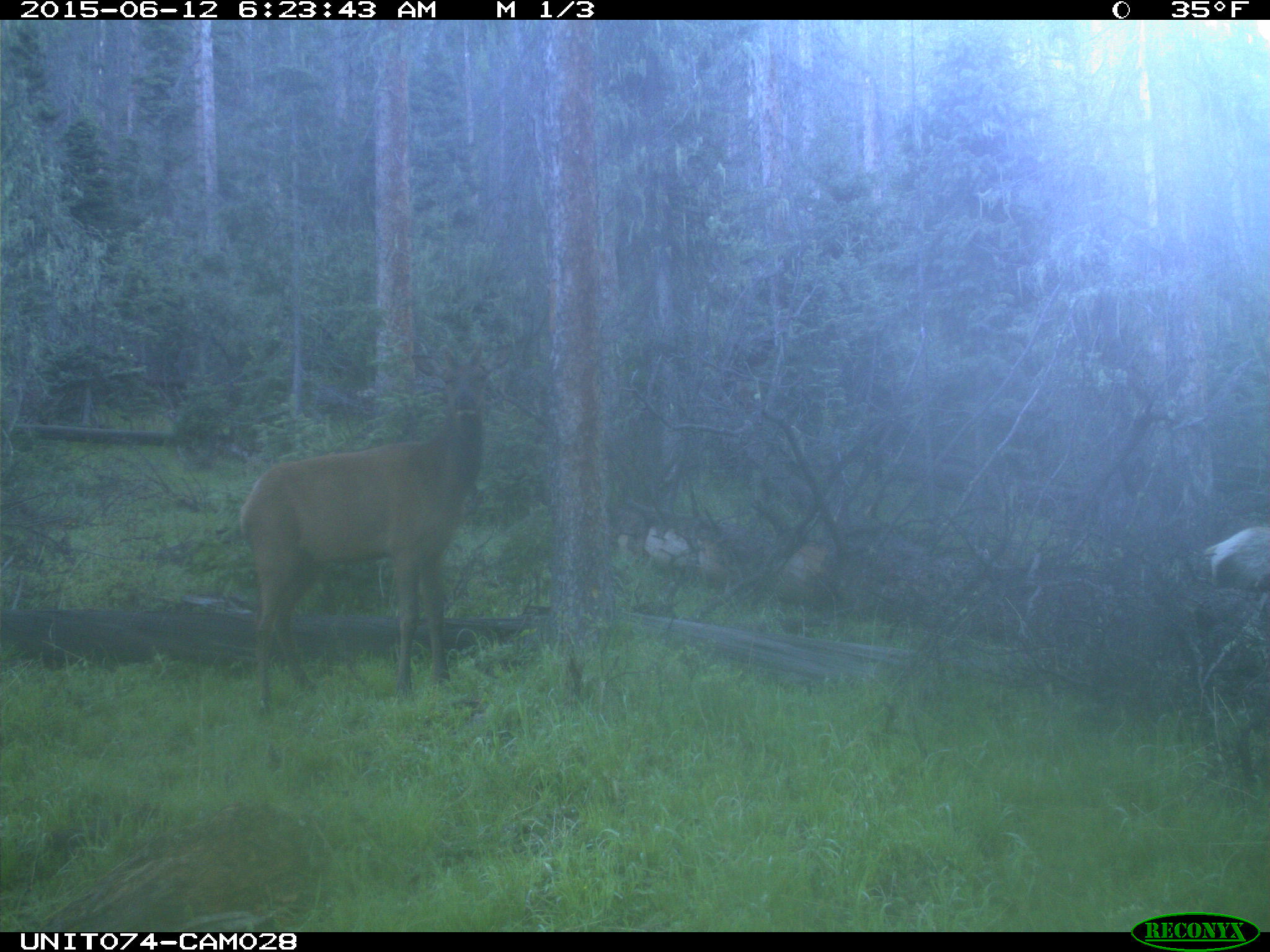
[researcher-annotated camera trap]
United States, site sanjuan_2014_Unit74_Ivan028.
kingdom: Animalia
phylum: Chordata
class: Mammalia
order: Artiodactyla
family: Cervidae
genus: Cervus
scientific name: Cervus elaphus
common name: red deer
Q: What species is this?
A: Cervus elaphus (red deer).